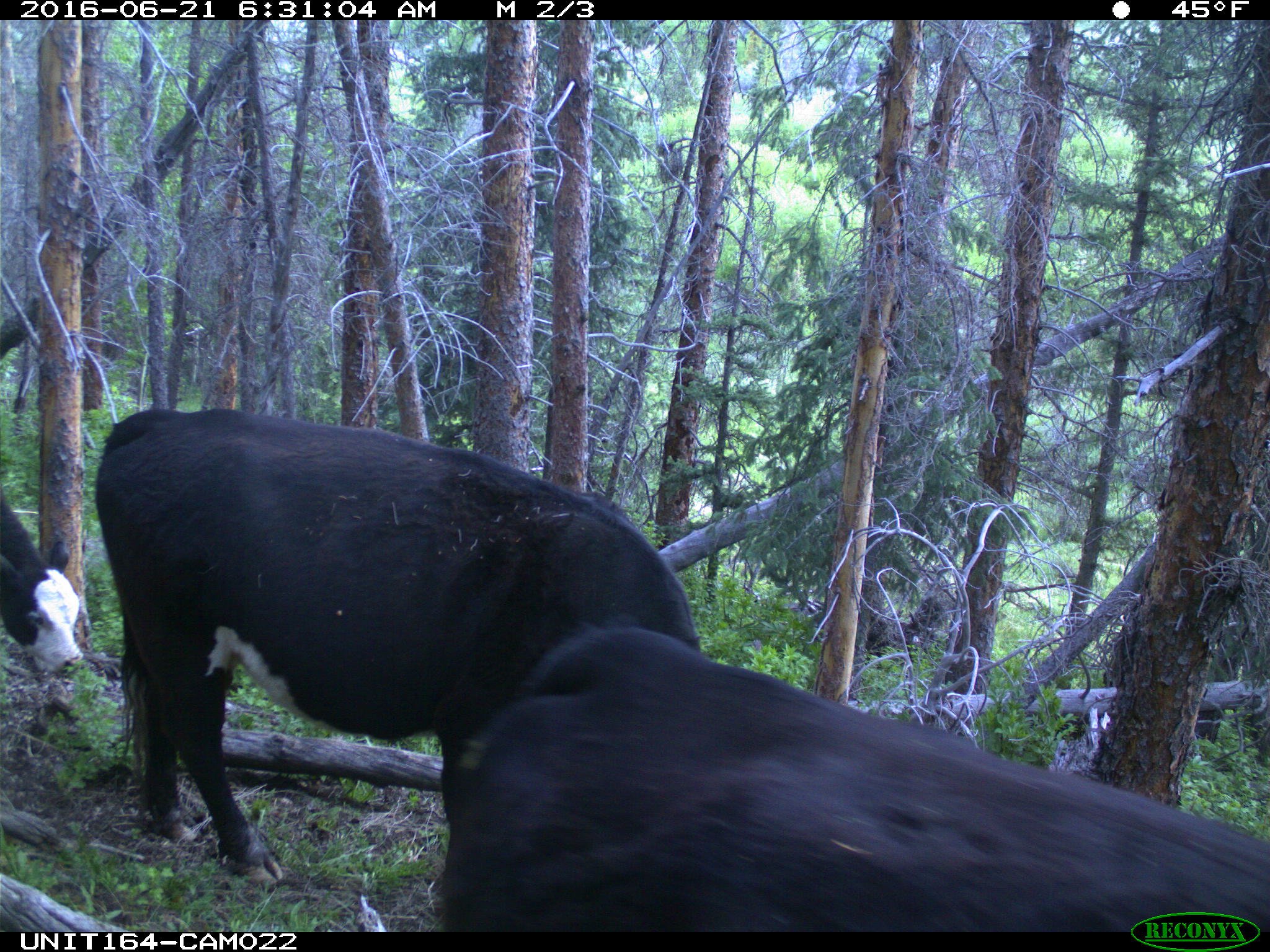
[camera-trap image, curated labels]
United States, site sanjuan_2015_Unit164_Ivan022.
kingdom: Animalia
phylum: Chordata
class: Mammalia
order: Artiodactyla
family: Bovidae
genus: Bos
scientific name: Bos taurus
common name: domestic cow